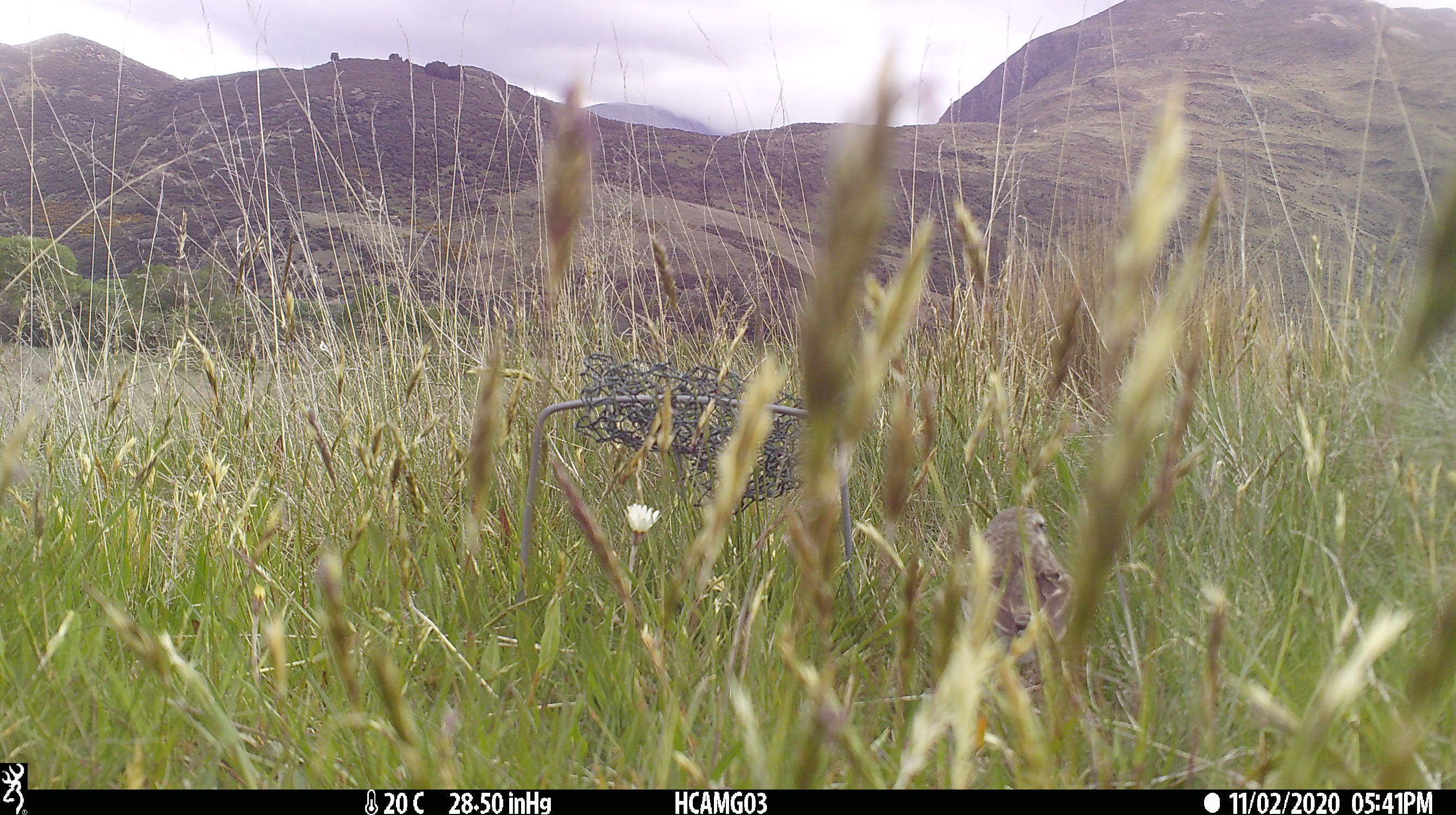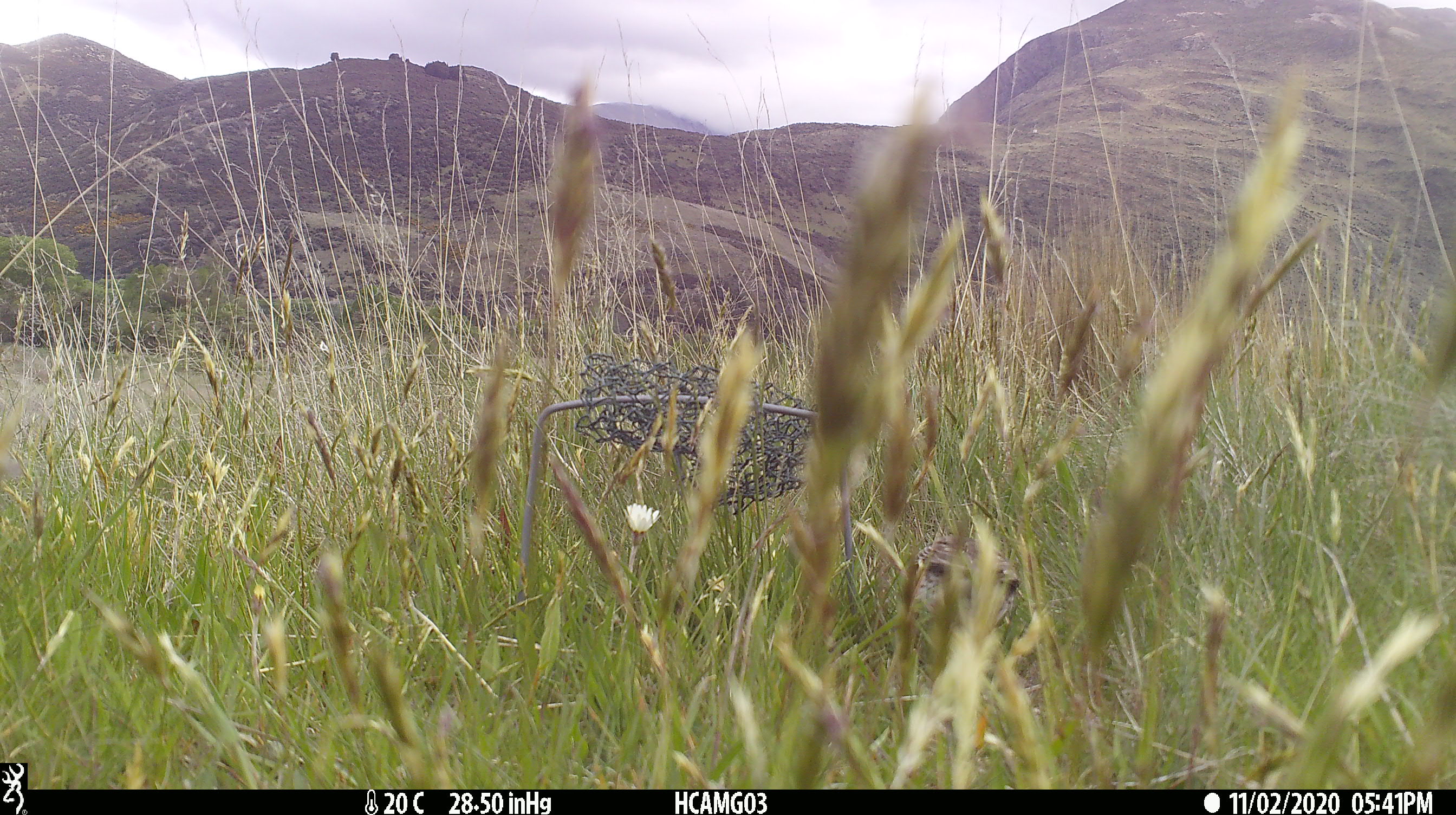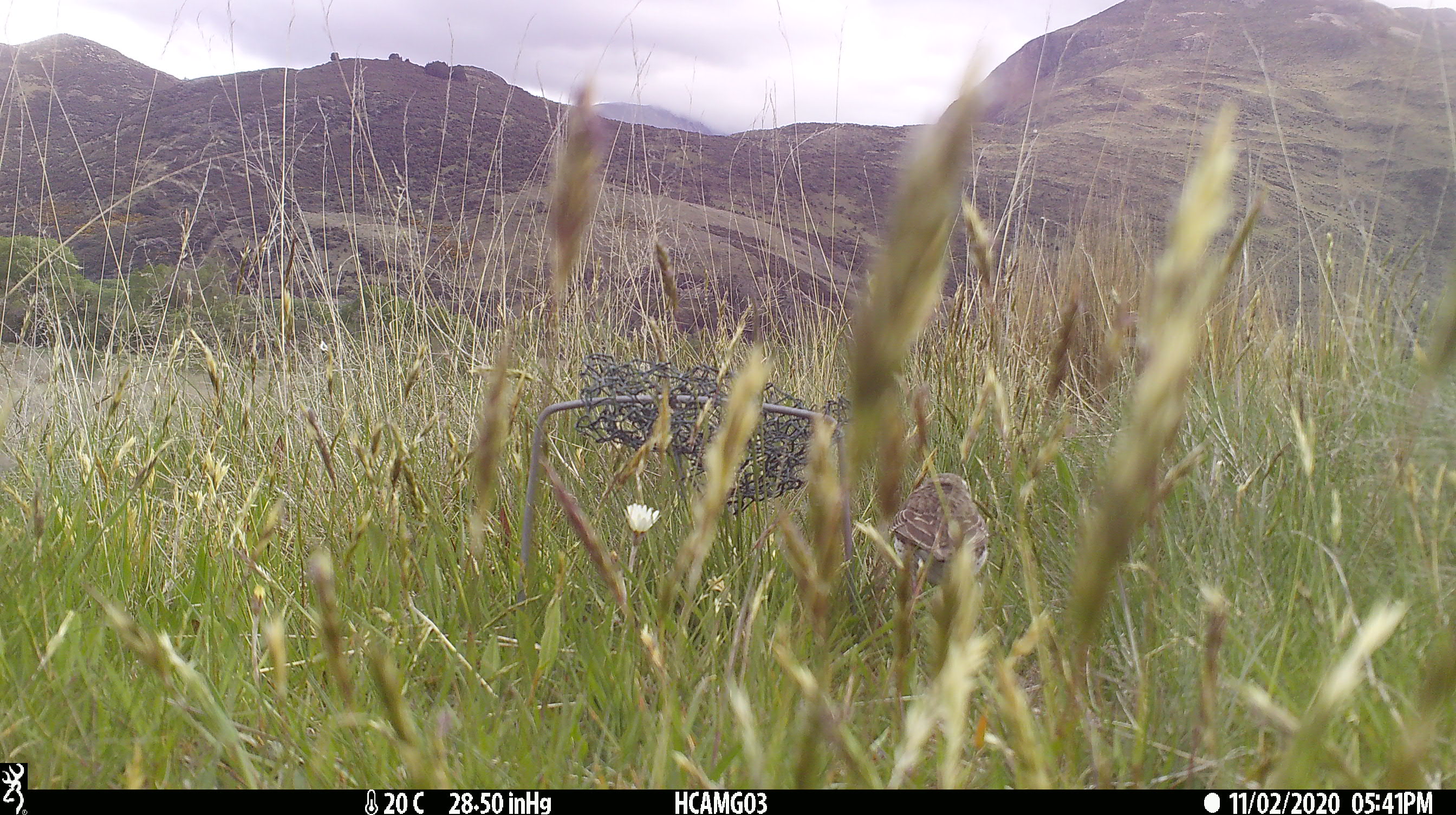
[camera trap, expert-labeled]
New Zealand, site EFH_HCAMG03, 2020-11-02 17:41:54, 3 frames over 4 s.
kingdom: Animalia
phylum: Chordata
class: Aves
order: Passeriformes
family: Motacillidae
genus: Anthus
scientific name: Anthus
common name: pipit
Pipit (Anthus).